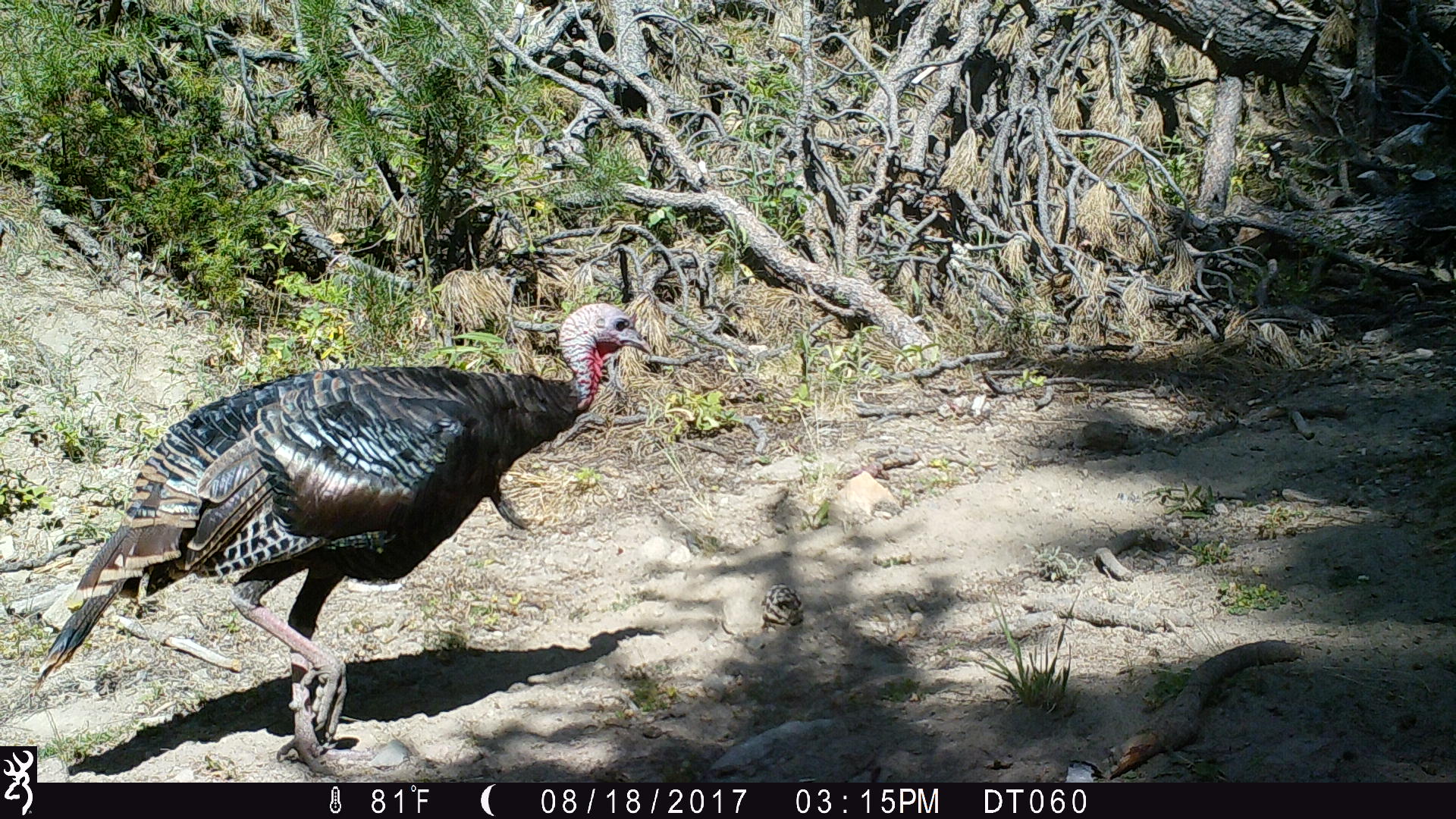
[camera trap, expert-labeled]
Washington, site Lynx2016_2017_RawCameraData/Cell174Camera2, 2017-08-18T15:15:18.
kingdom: Animalia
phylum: Chordata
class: Aves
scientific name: Aves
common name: birds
Aves (birds). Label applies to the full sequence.